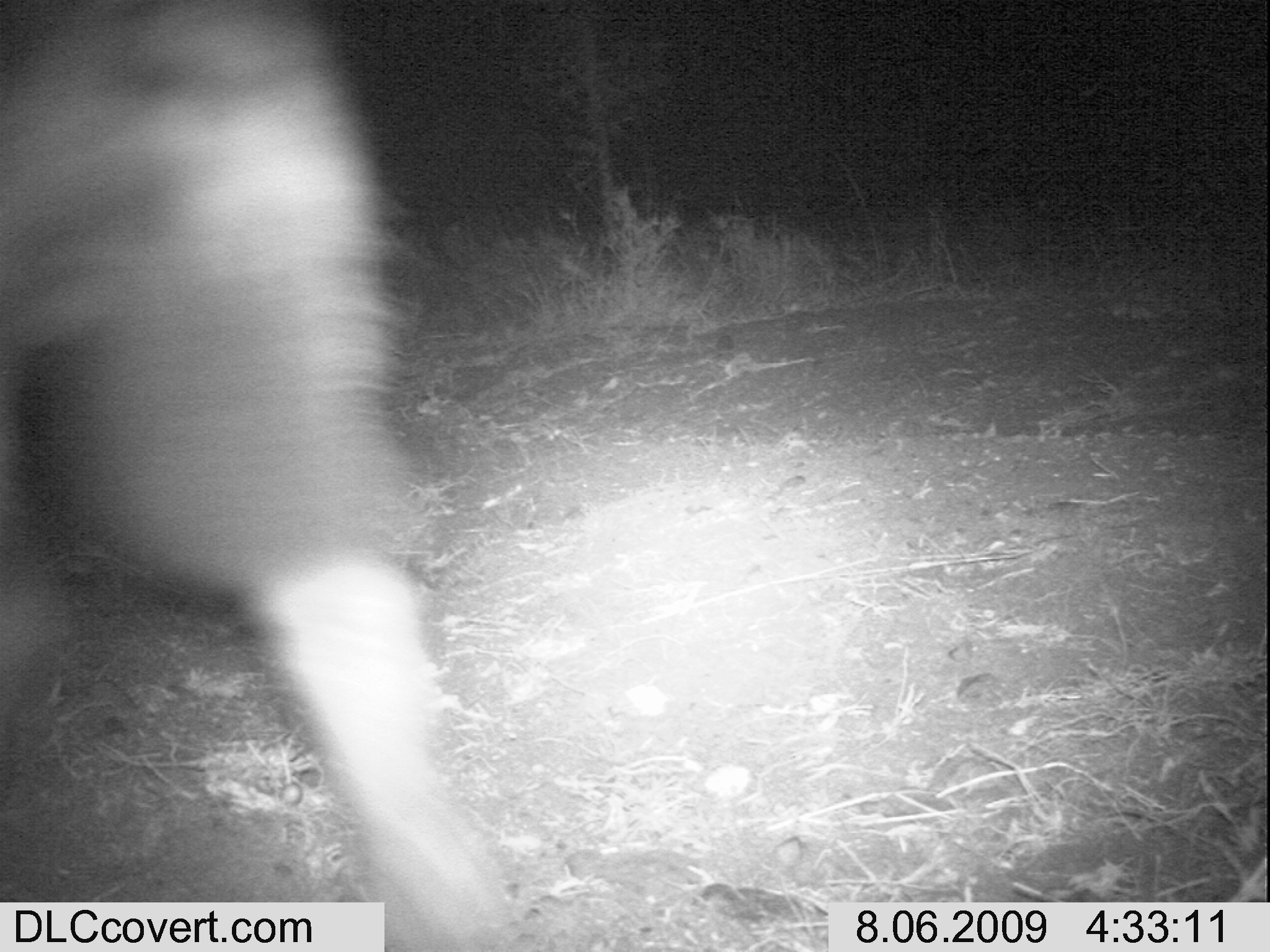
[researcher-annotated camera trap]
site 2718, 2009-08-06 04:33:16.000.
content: unidentified animal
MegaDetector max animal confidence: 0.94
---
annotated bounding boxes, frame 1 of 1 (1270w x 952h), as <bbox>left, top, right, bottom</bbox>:
unknown: <bbox>0, 0, 522, 952</bbox>